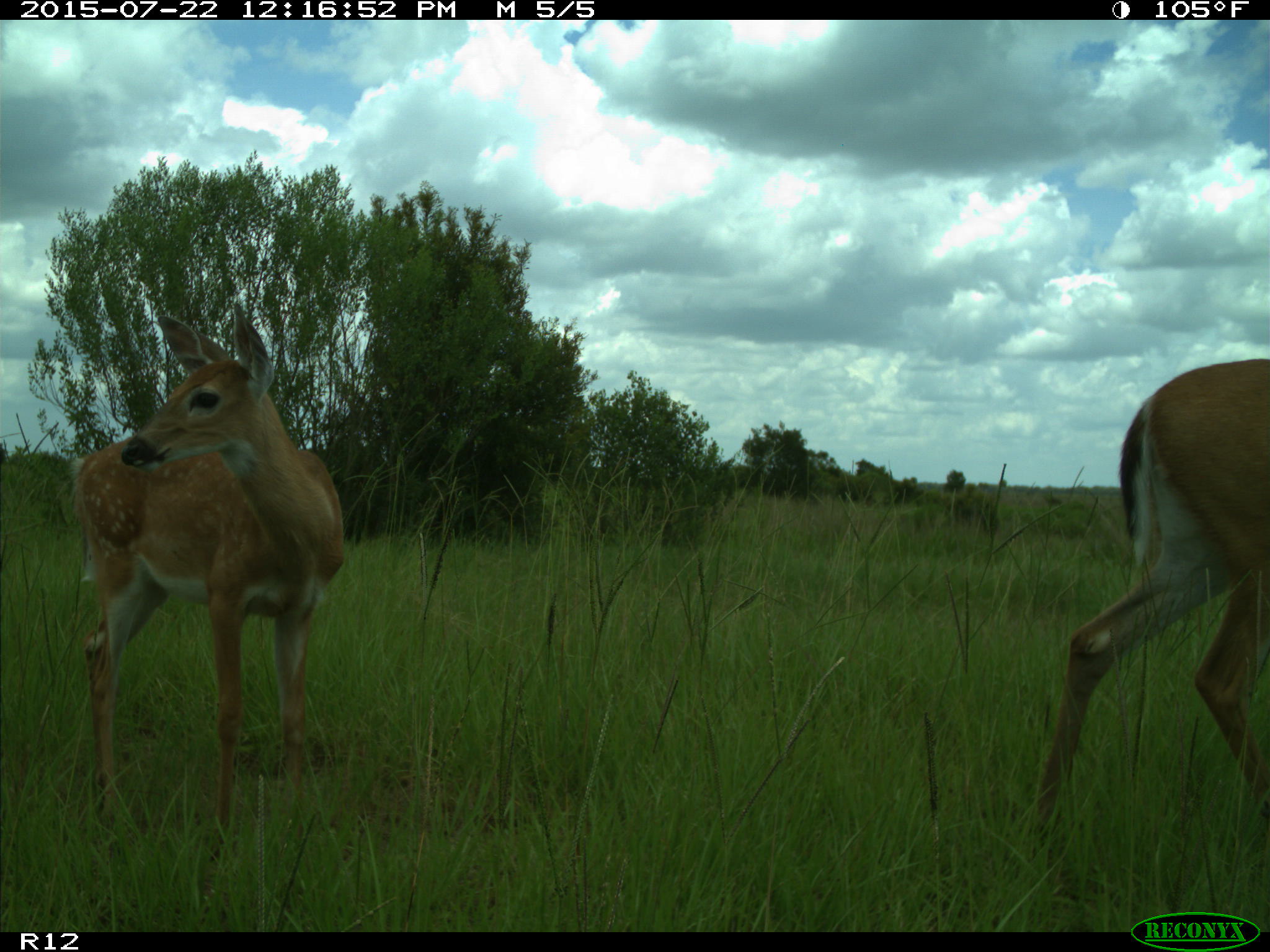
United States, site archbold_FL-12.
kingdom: Animalia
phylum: Chordata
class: Mammalia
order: Artiodactyla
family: Cervidae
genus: Odocoileus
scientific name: Odocoileus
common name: deer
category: unidentified deer